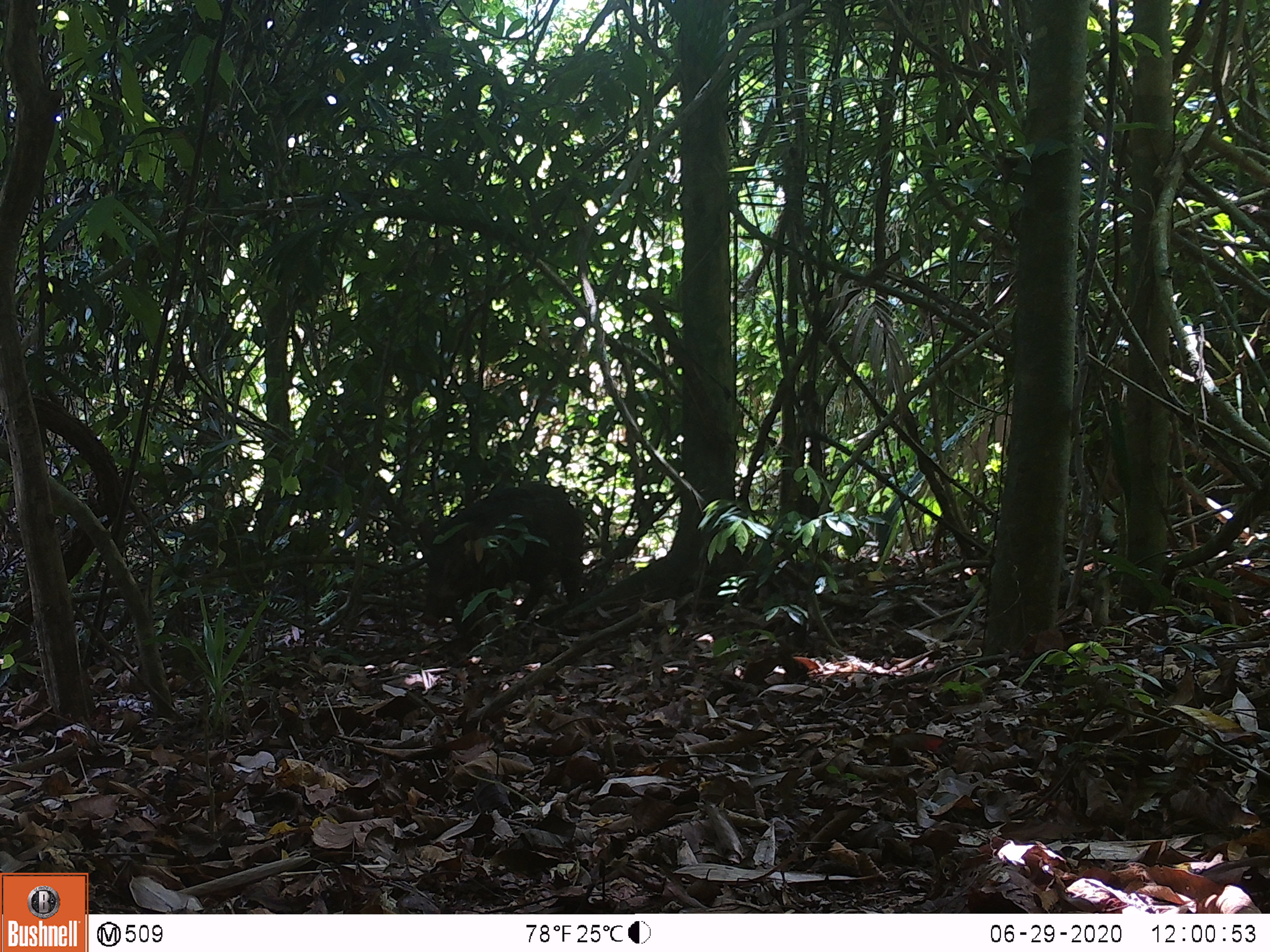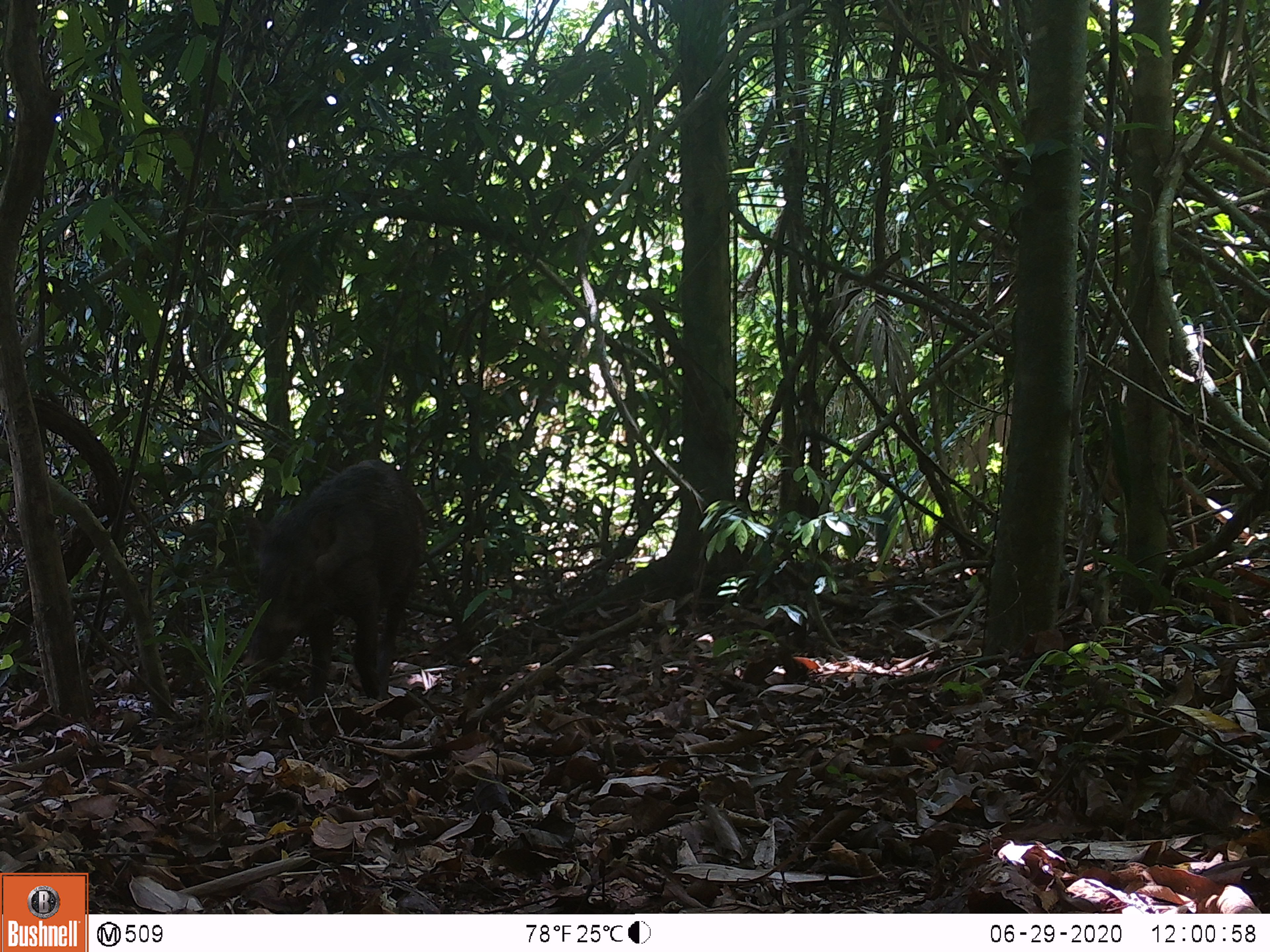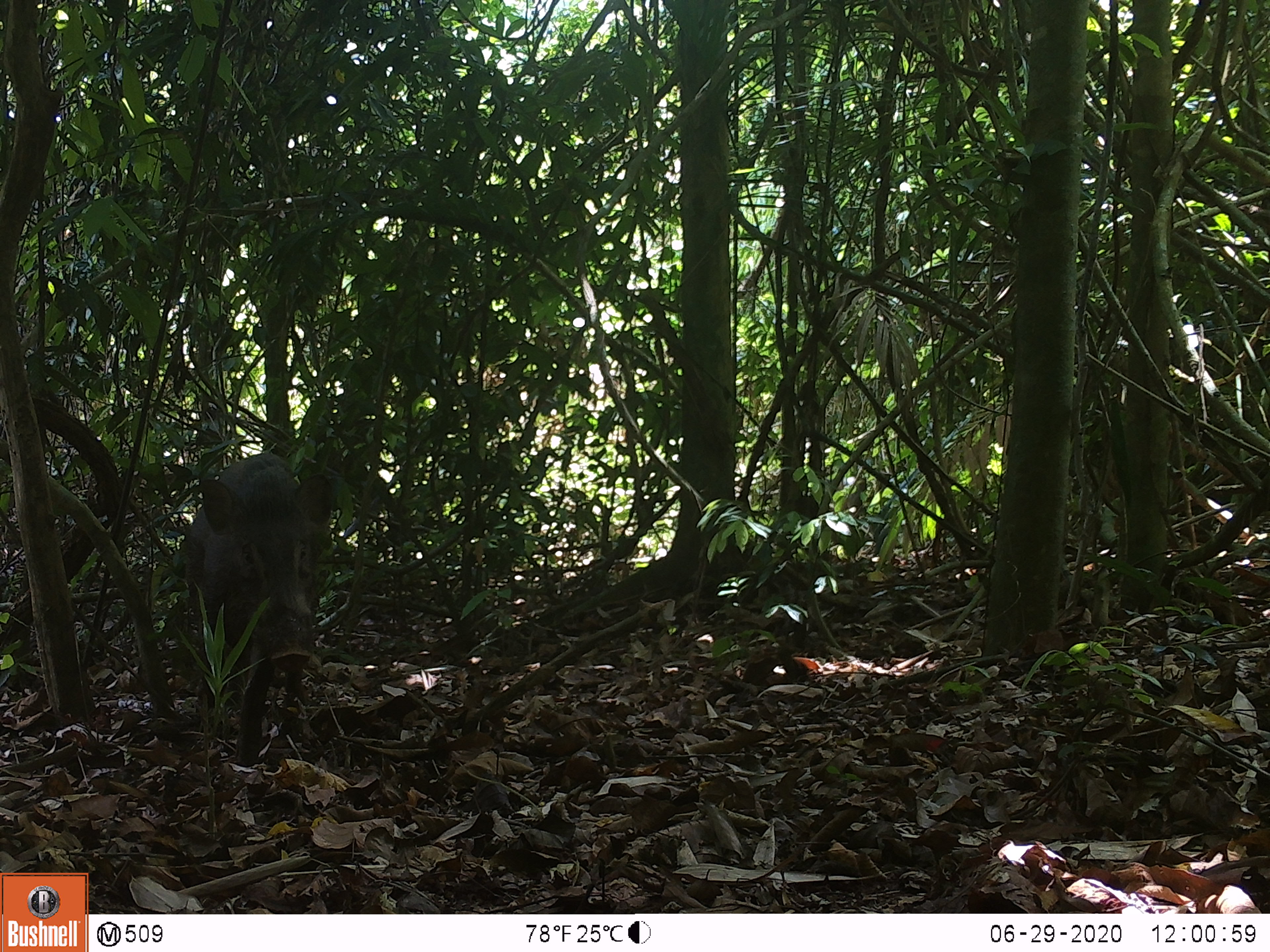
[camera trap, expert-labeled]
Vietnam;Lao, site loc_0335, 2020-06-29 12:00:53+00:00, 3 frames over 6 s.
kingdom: Animalia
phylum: Chordata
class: Mammalia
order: Artiodactyla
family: Suidae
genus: Sus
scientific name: Sus scrofa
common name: eurasian wild pig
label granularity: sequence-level